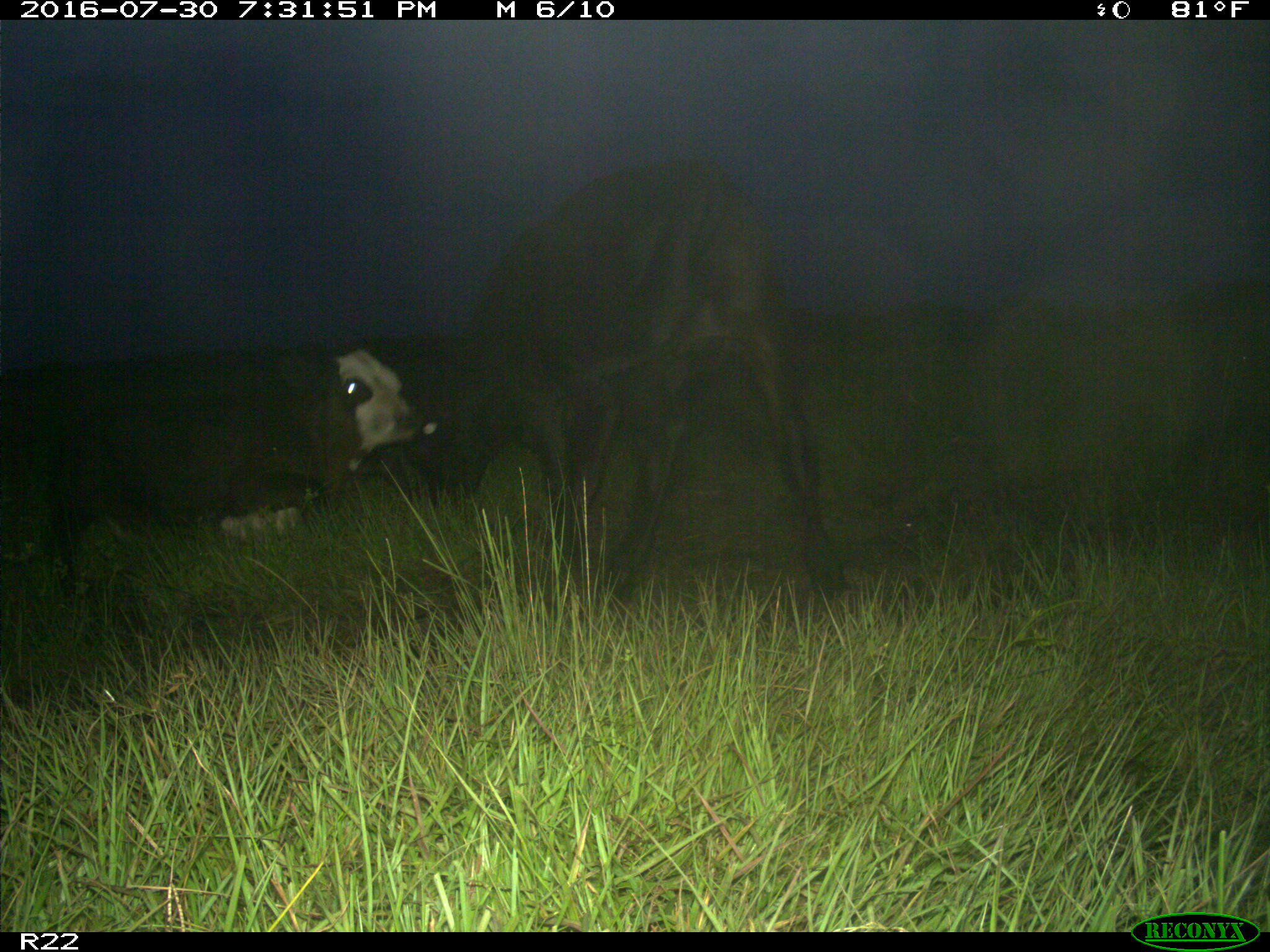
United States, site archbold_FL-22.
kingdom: Animalia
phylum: Chordata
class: Mammalia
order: Artiodactyla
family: Bovidae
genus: Bos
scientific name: Bos taurus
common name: domestic cow